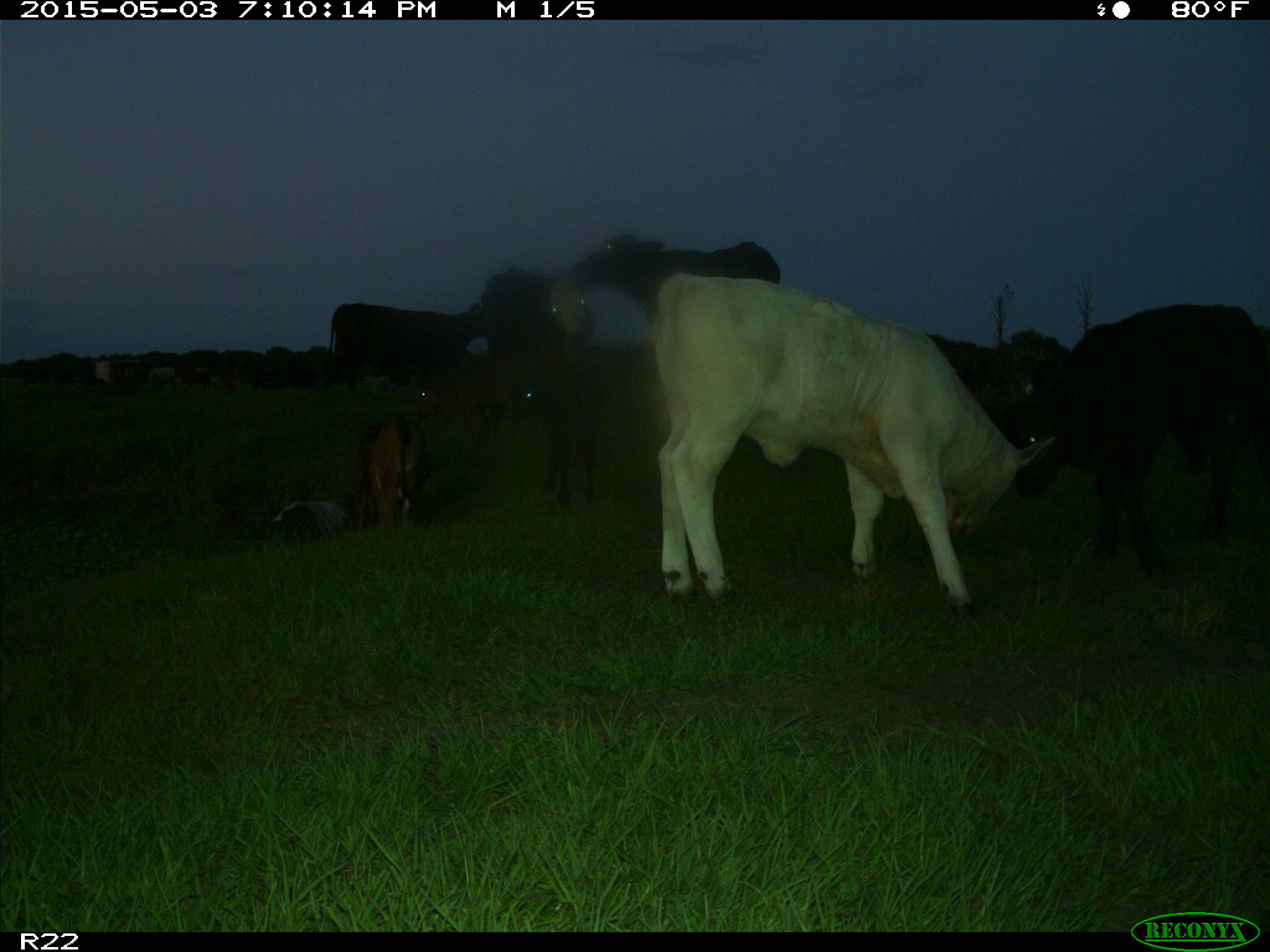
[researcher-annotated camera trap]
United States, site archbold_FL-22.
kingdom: Animalia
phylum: Chordata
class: Mammalia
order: Artiodactyla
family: Bovidae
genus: Bos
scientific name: Bos taurus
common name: domestic cow